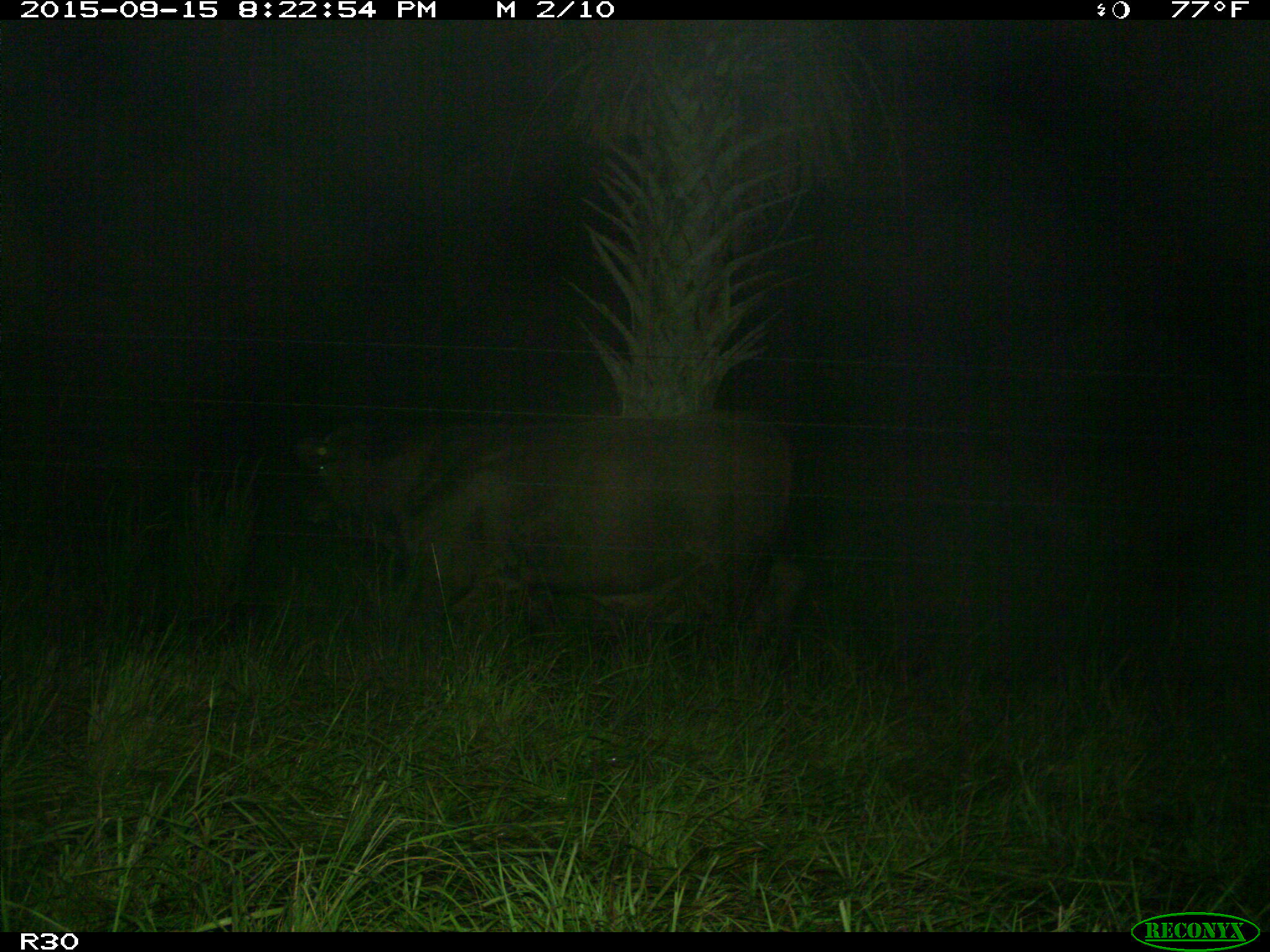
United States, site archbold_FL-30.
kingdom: Animalia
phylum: Chordata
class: Mammalia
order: Artiodactyla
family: Bovidae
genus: Bos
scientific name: Bos taurus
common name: domestic cow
Bos taurus (domestic cow).